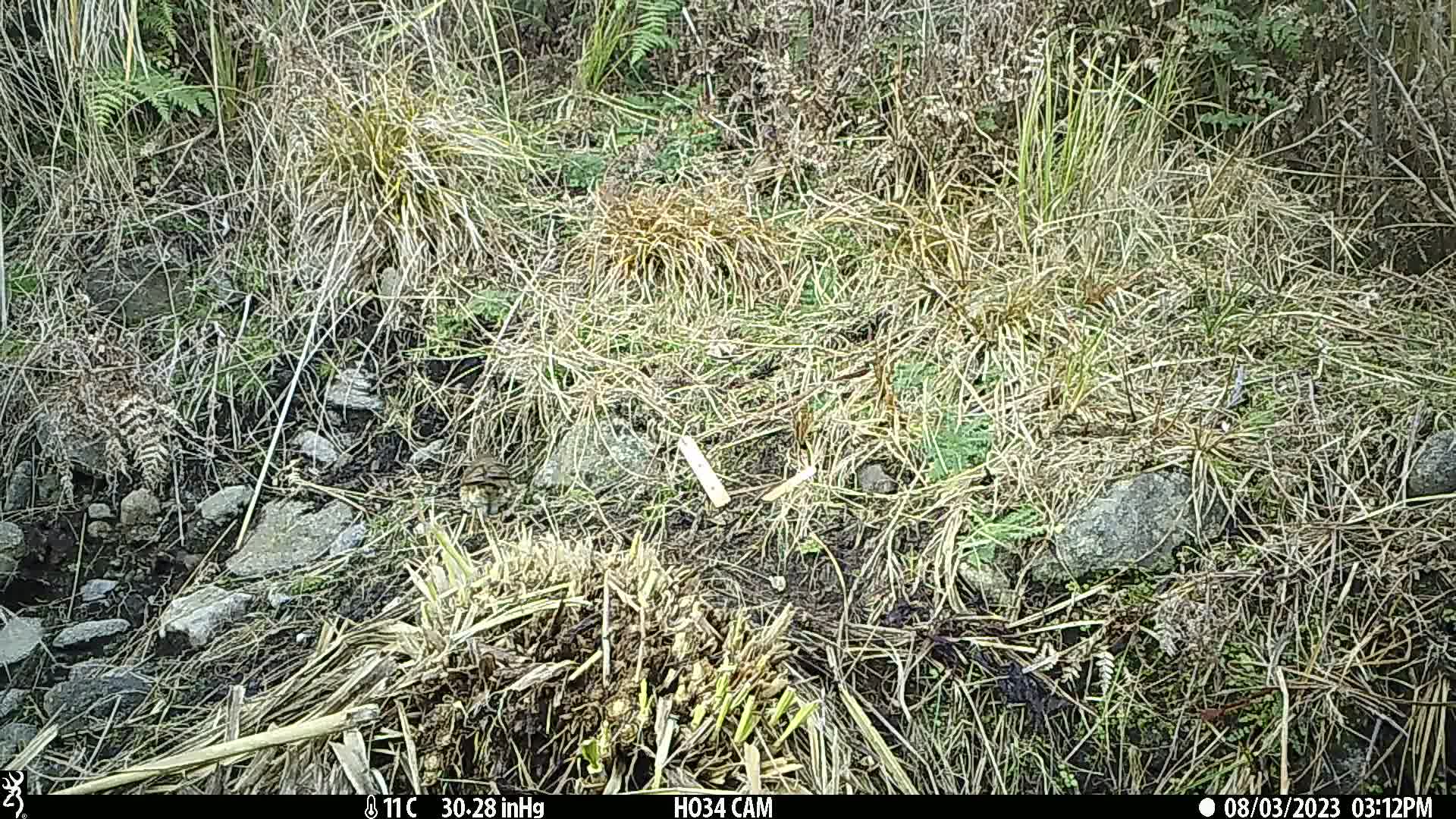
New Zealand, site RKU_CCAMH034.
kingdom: Animalia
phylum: Chordata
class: Aves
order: Passeriformes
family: Turdidae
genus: Turdus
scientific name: Turdus philomelos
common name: song thrush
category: thrush